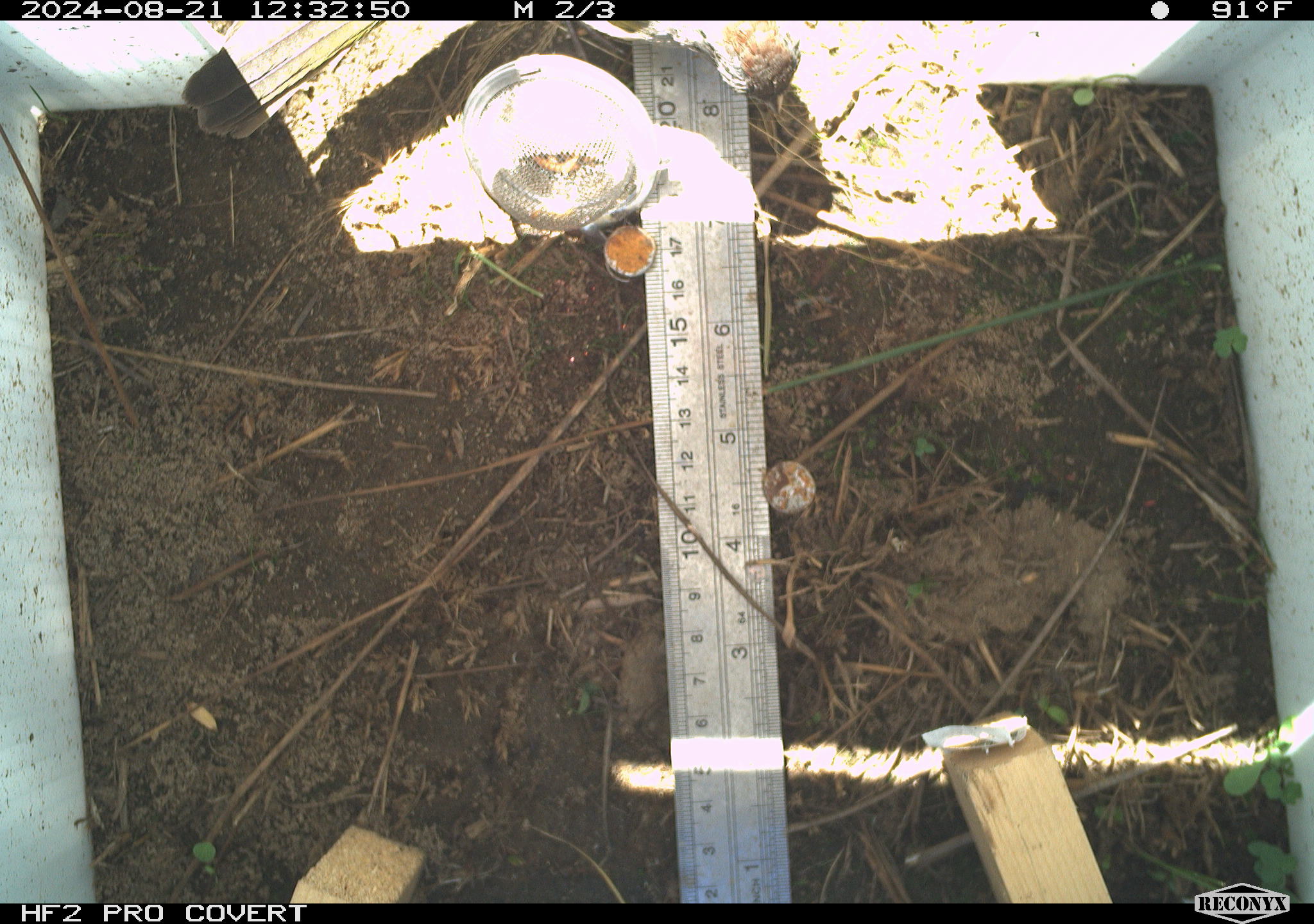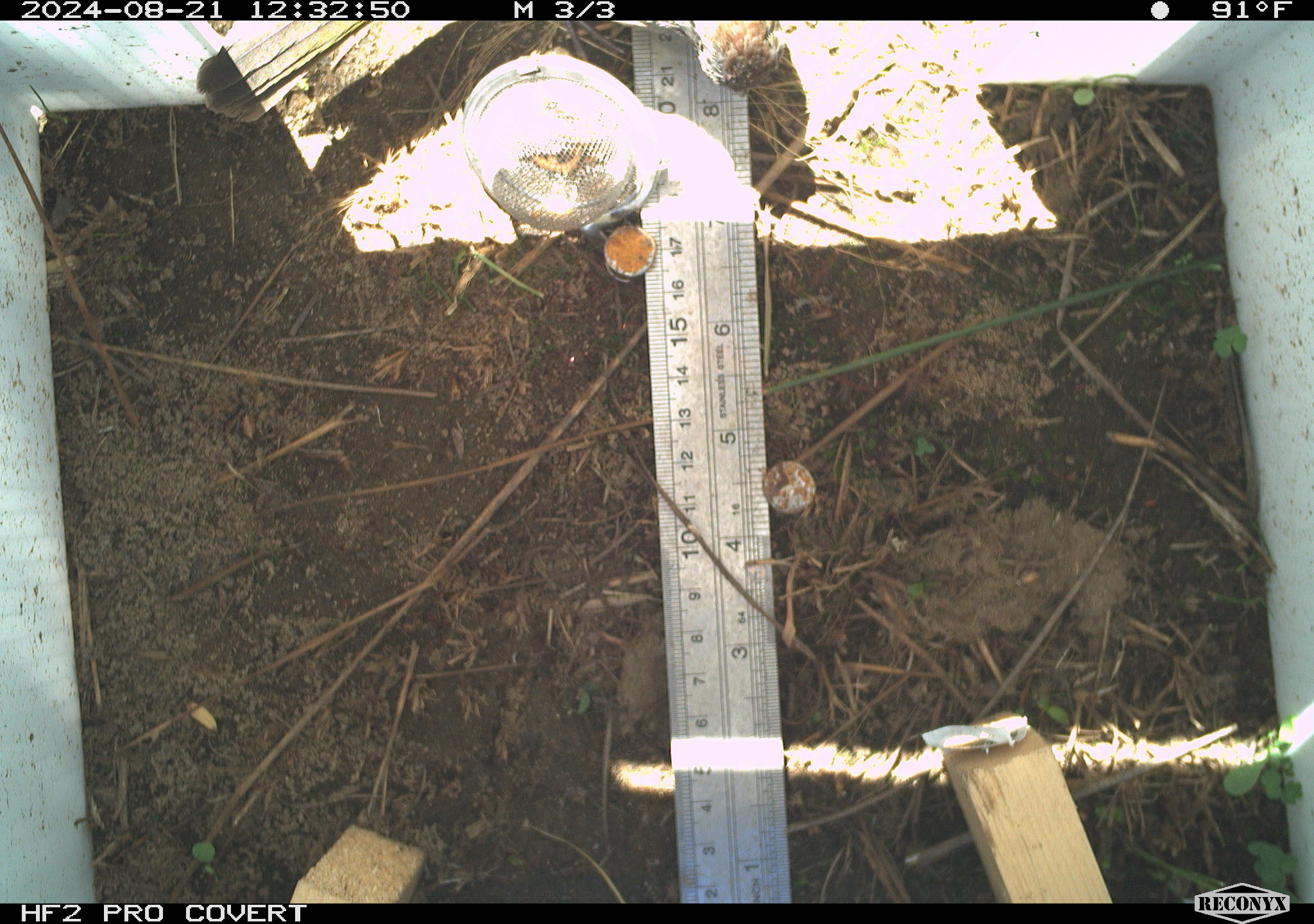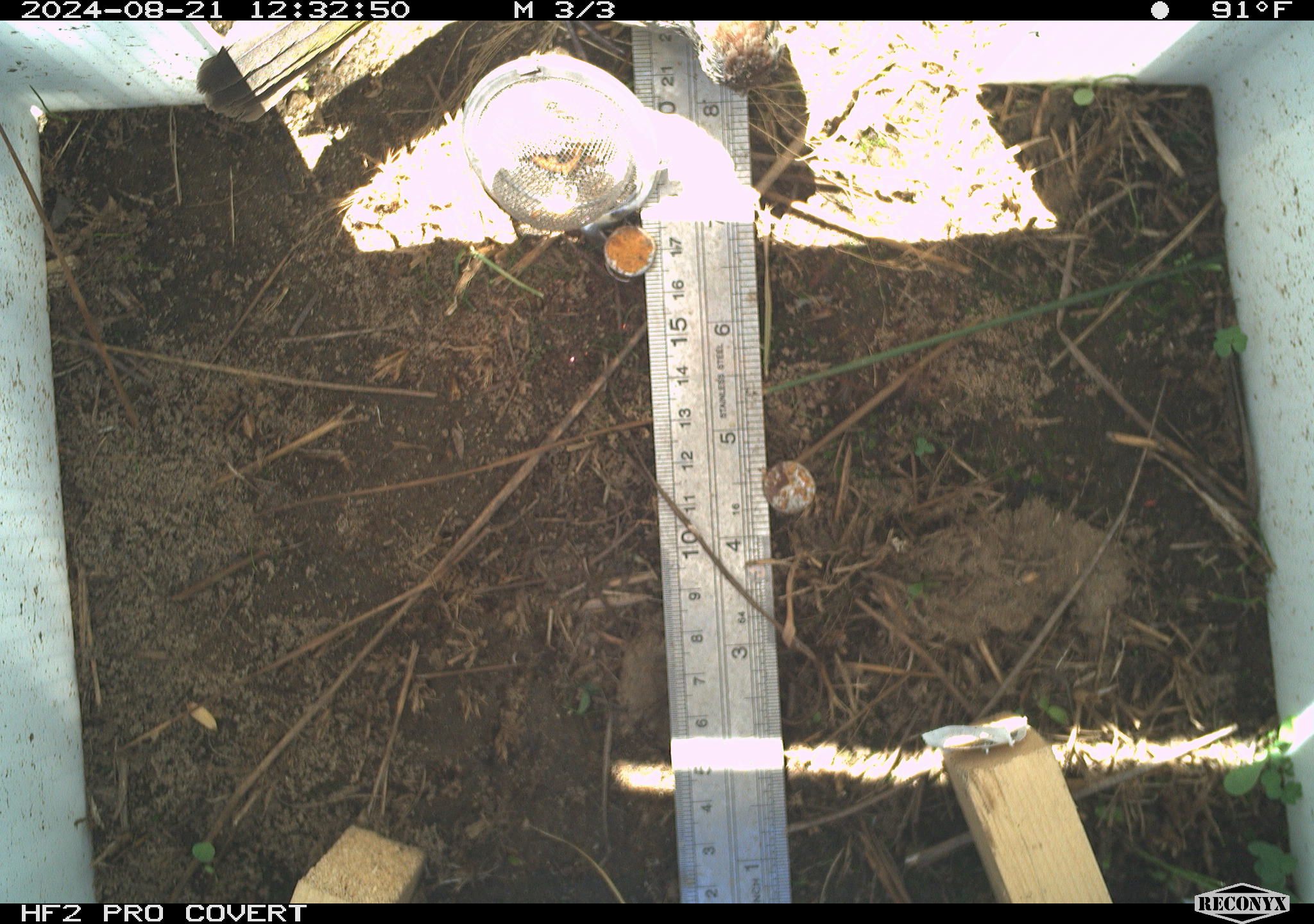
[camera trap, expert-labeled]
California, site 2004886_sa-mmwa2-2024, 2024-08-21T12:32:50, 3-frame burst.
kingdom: Animalia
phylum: Chordata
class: Aves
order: Passeriformes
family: Passerellidae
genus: Pipilo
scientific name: Pipilo chlorurus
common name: green-tailed towhee